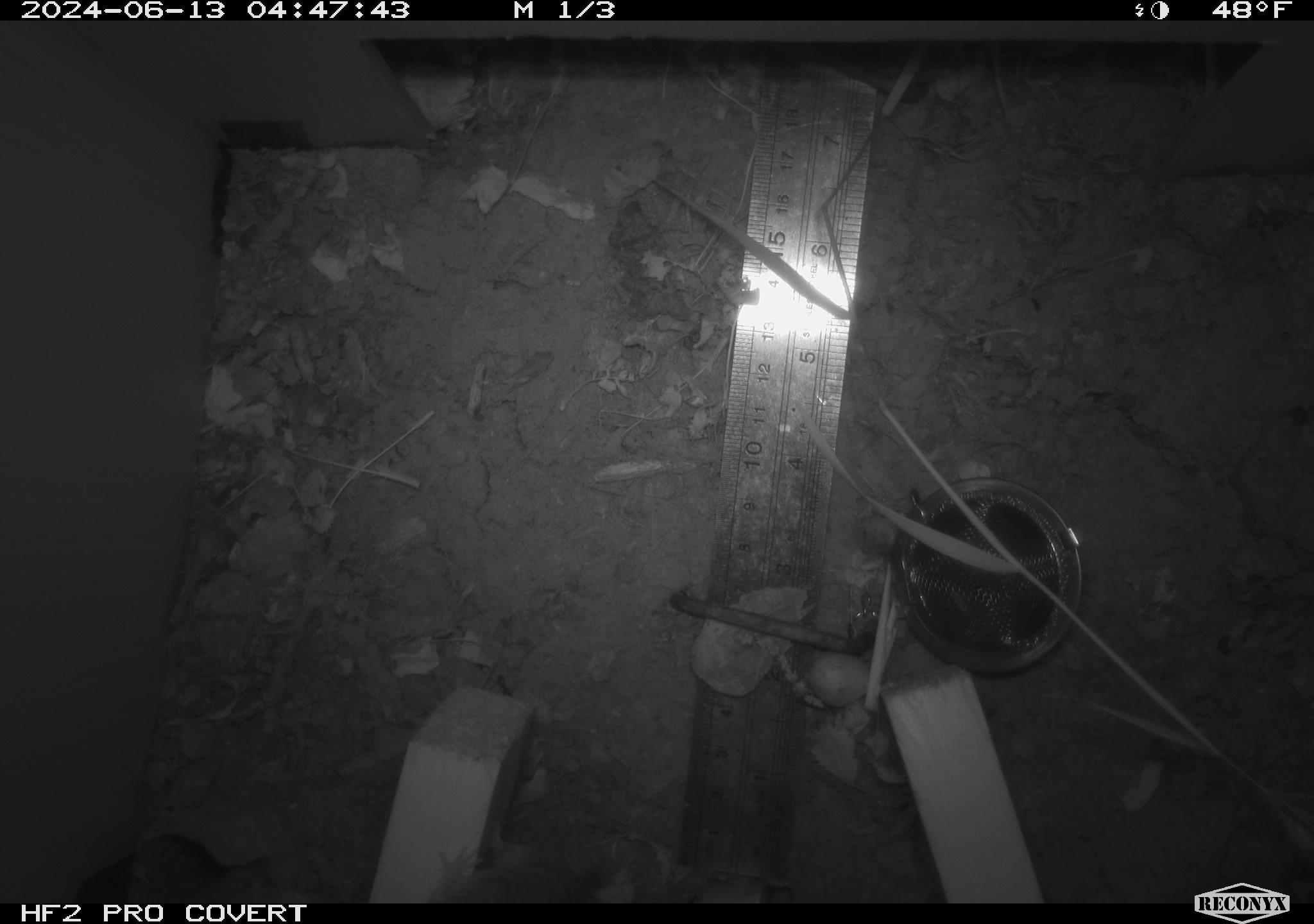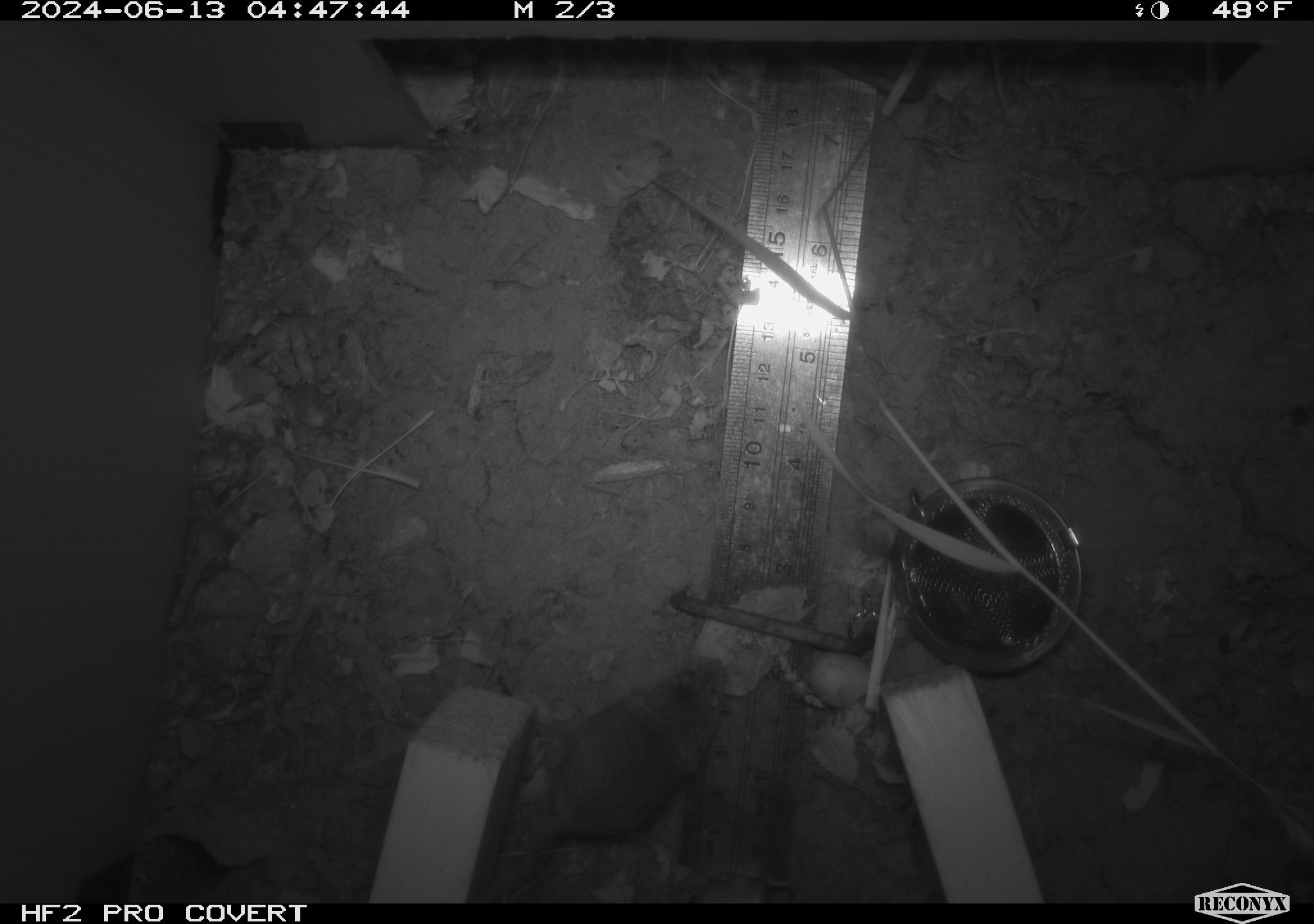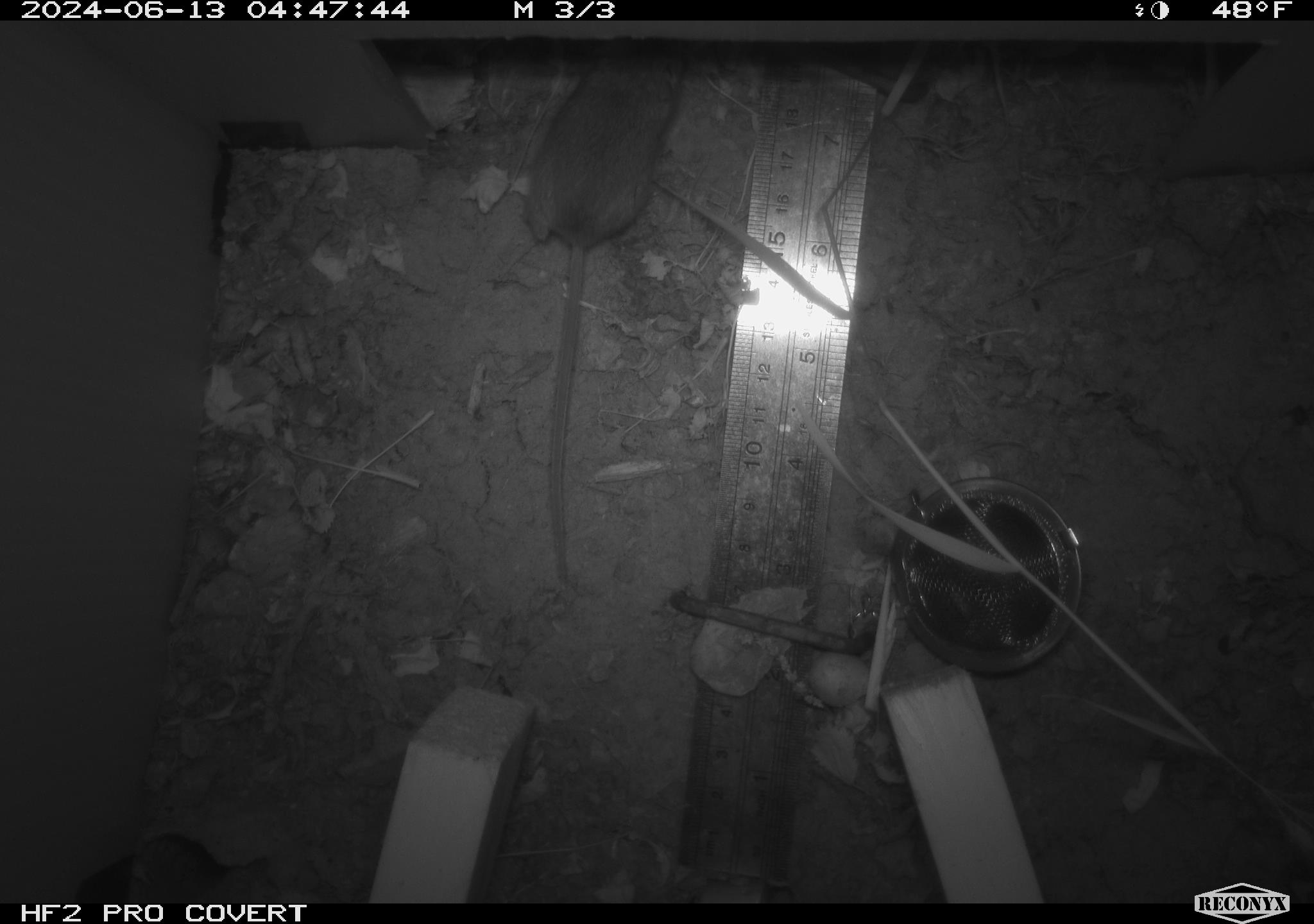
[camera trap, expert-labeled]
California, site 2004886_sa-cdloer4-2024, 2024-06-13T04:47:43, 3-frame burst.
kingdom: Animalia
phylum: Chordata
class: Mammalia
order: Rodentia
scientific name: Rodentia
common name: rodent